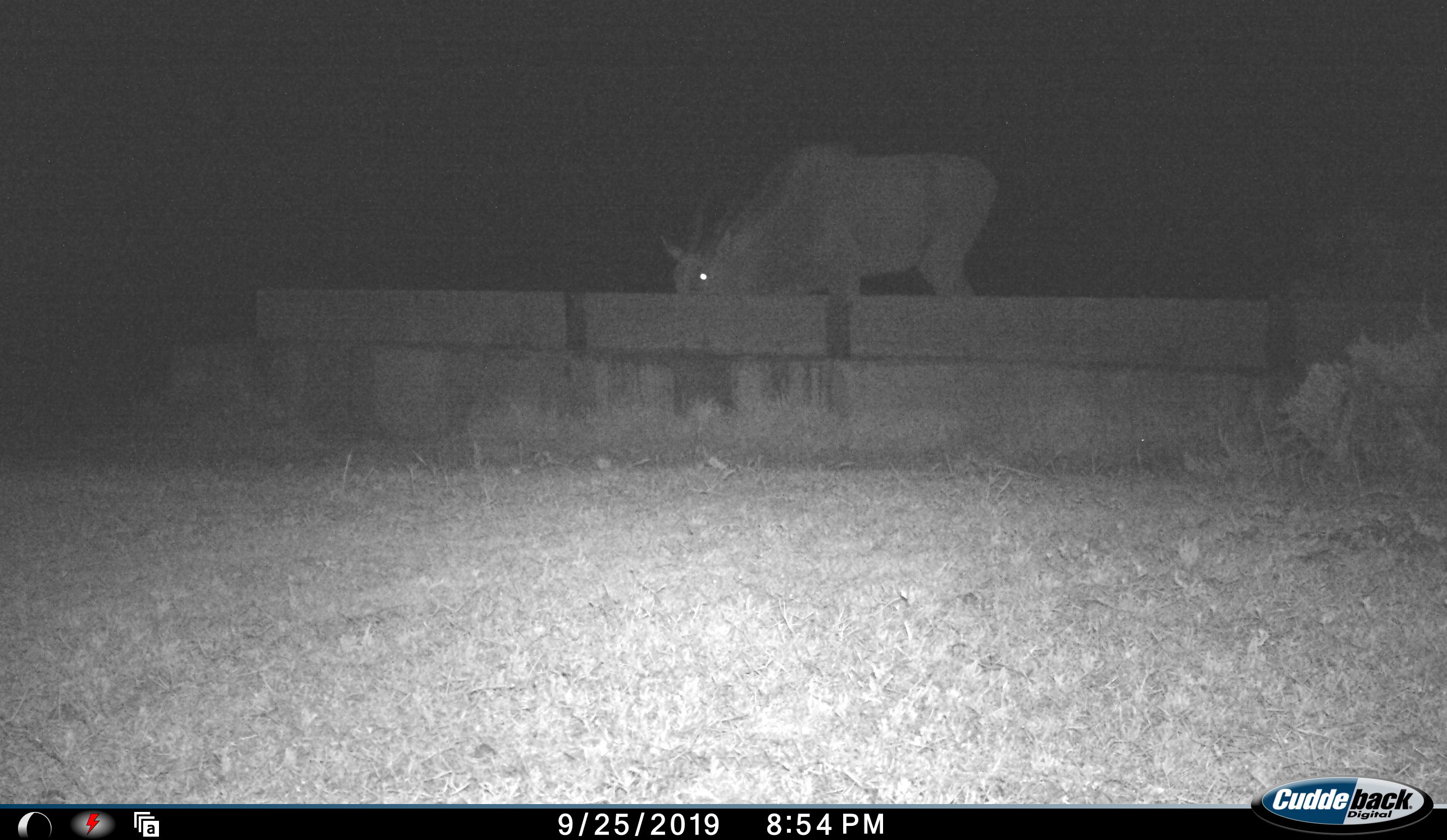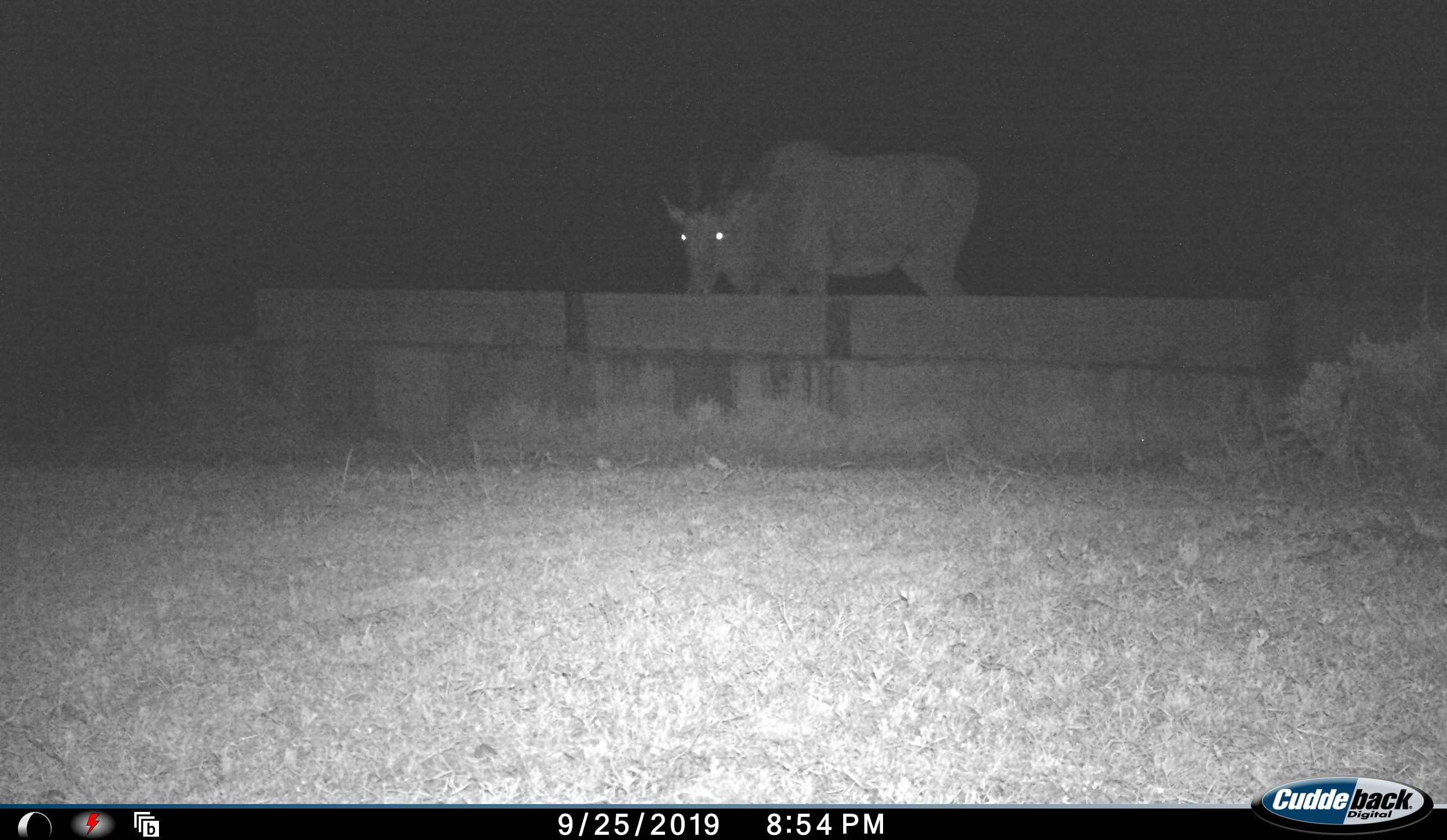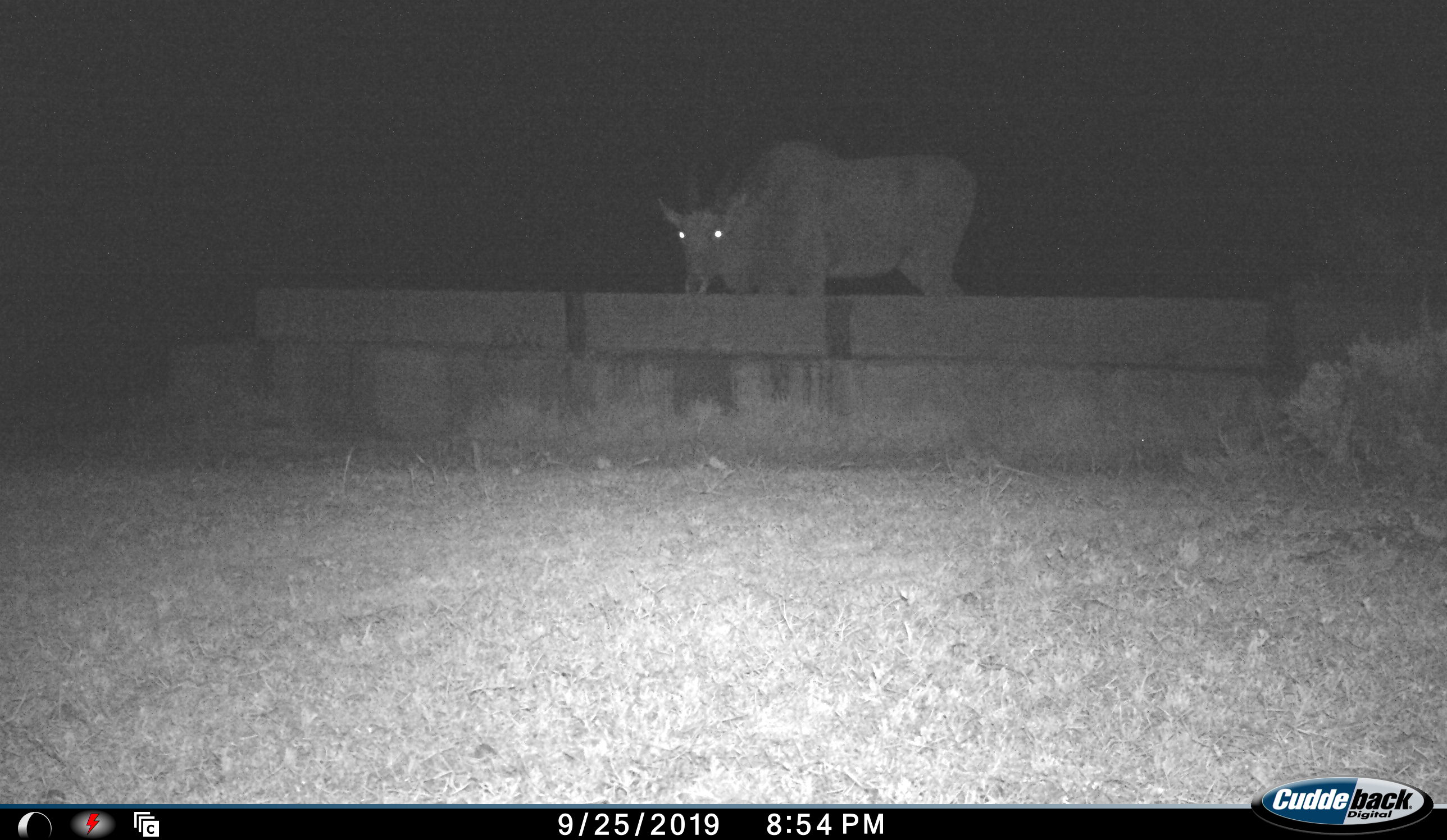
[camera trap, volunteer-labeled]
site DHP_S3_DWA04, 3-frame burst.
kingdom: Animalia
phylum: Chordata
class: Mammalia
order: Artiodactyla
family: Bovidae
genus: Tragelaphus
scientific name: Tragelaphus oryx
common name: eland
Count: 1.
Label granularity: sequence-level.